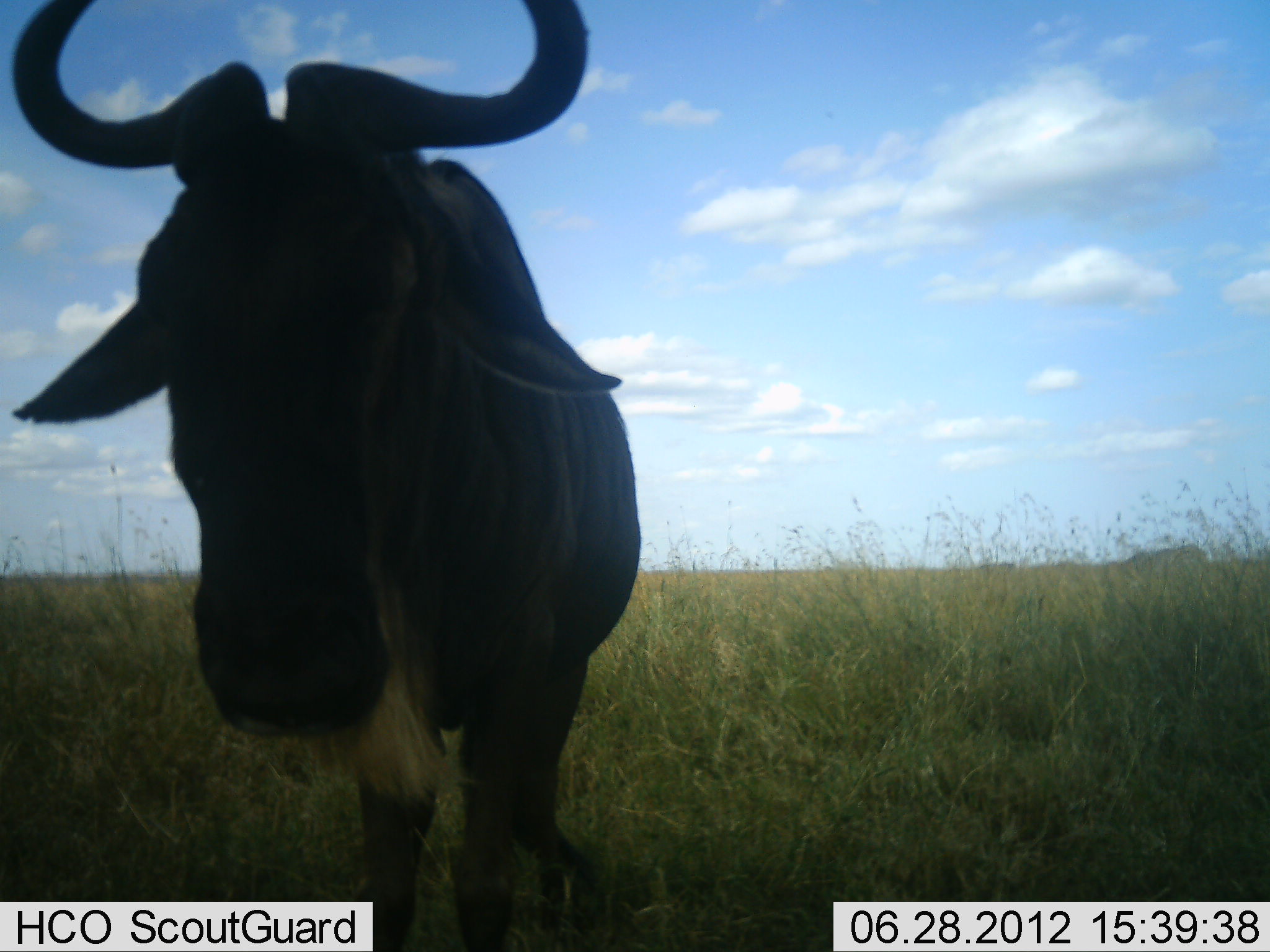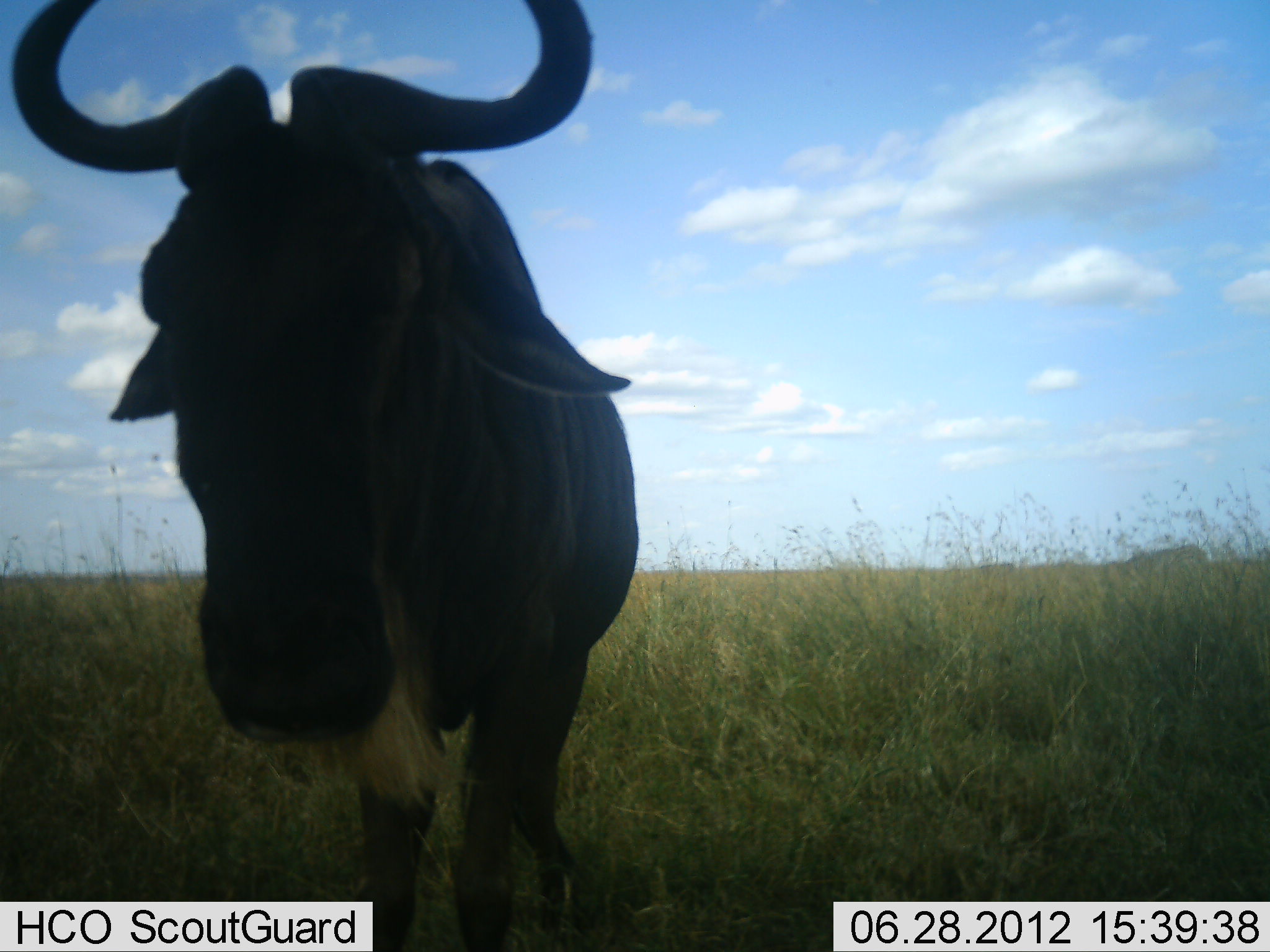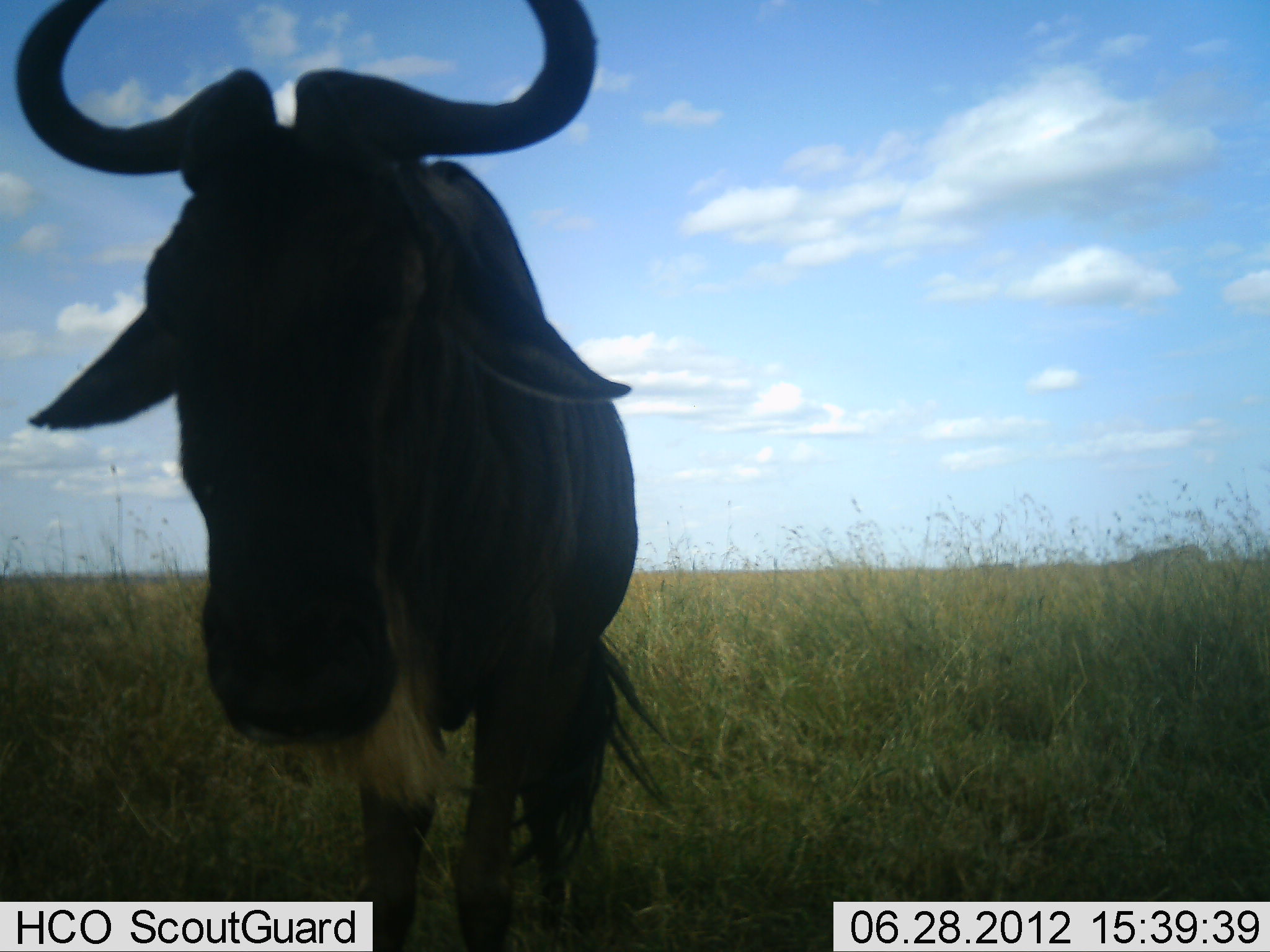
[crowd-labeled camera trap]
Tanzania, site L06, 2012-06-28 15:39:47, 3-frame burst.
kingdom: Animalia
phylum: Chordata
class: Mammalia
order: Artiodactyla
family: Bovidae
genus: Connochaetes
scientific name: Connochaetes taurinus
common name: blue wildebeest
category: wildebeest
Wildebeest (blue wildebeest) (Connochaetes taurinus), count 1. Behavior (volunteer vote fractions): standing 100%, resting 0%, moving 0%, interacting 0%. Young present (vote fraction): 0%. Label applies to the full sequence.